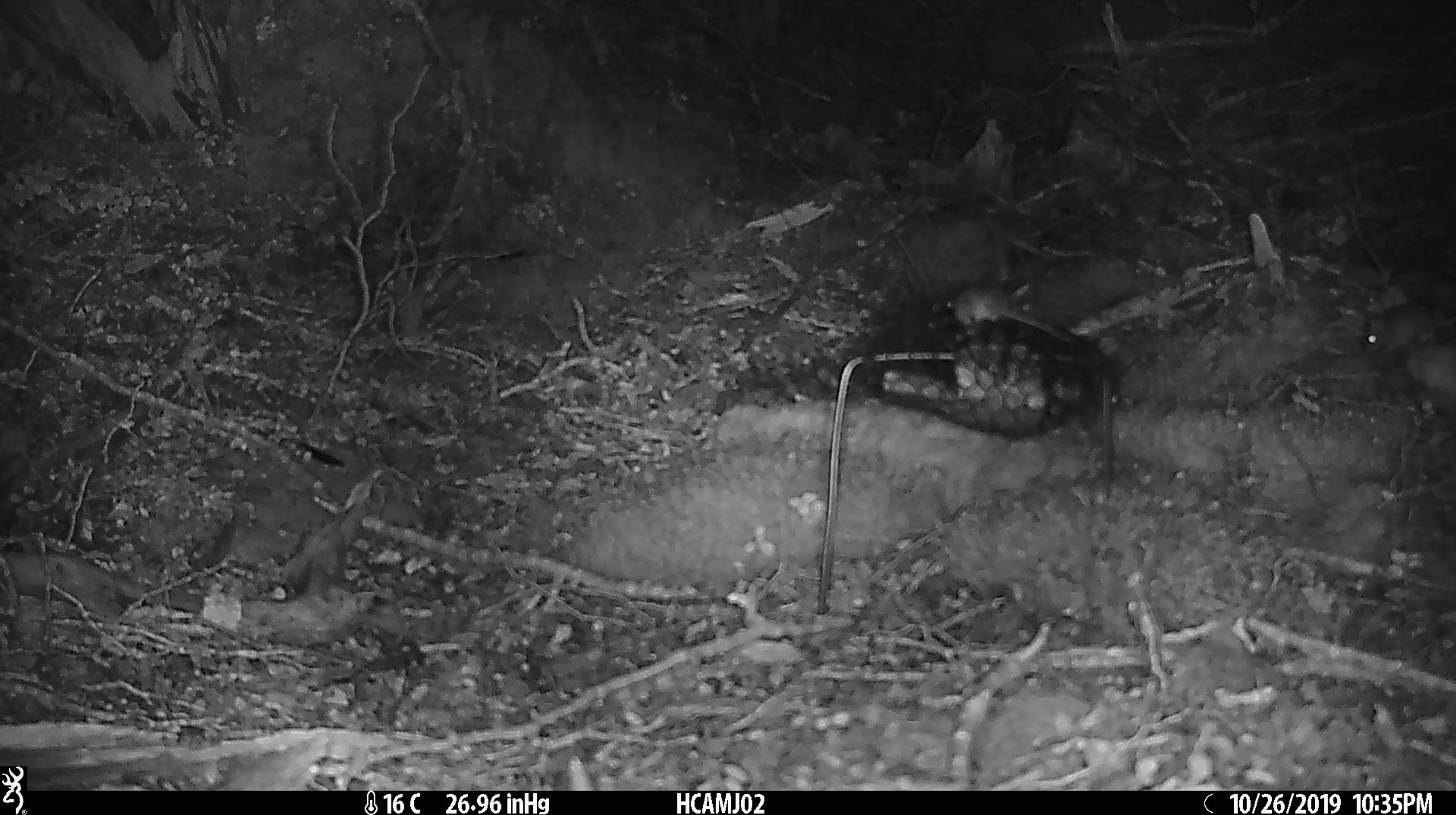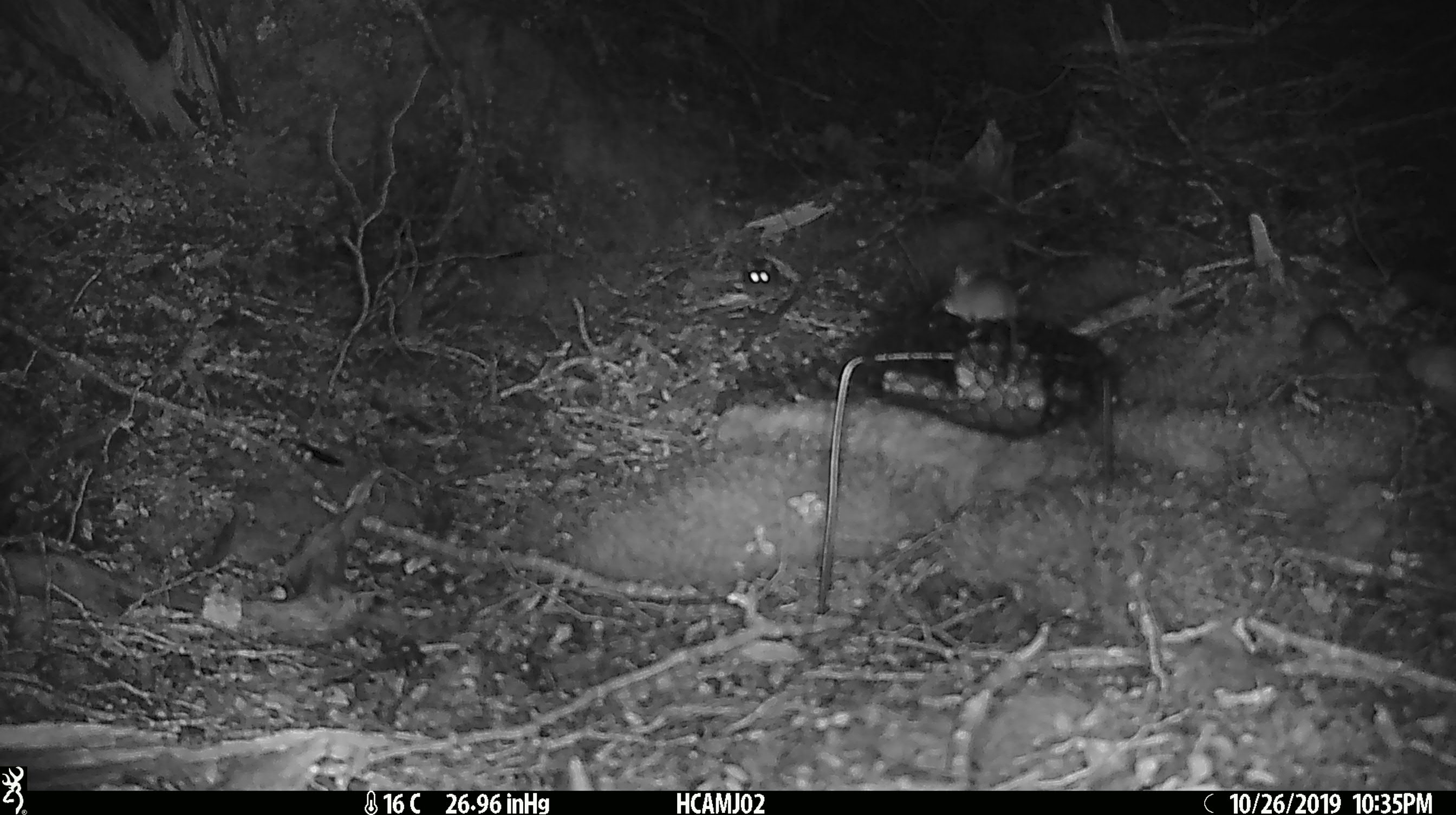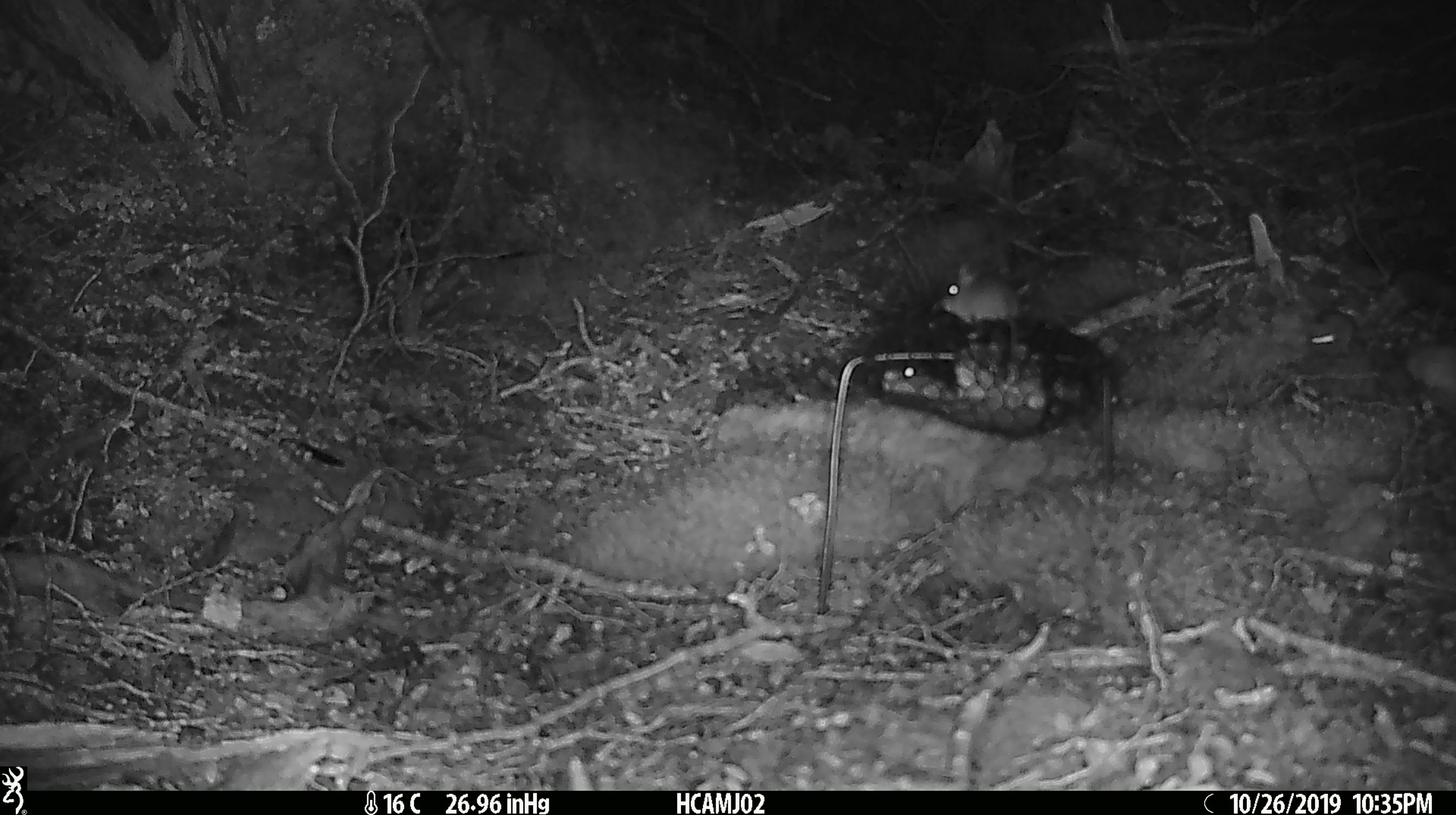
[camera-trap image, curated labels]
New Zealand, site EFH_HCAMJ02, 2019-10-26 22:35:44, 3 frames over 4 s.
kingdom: Animalia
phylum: Chordata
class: Mammalia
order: Rodentia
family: Muridae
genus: Mus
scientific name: Mus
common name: mouse